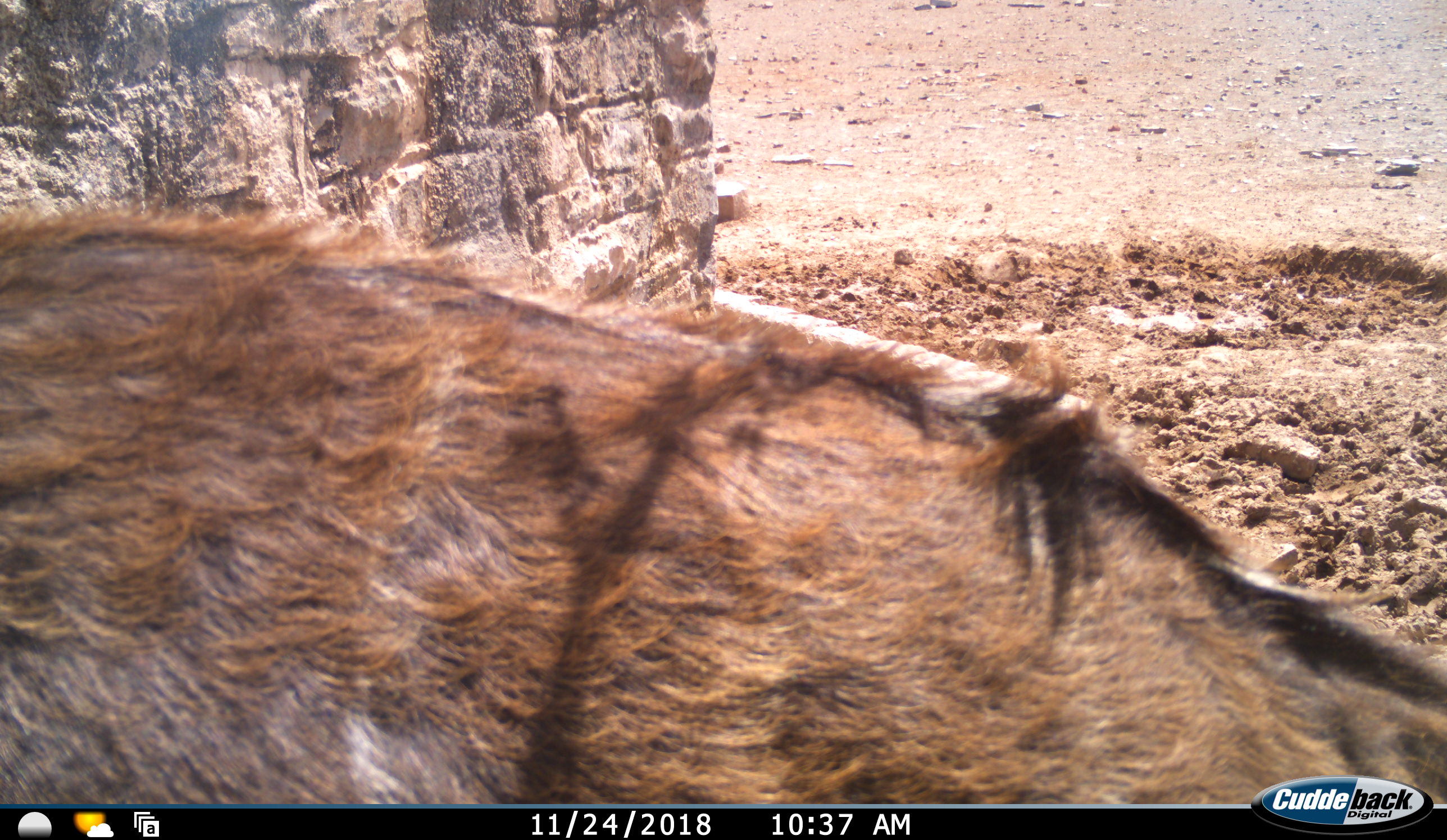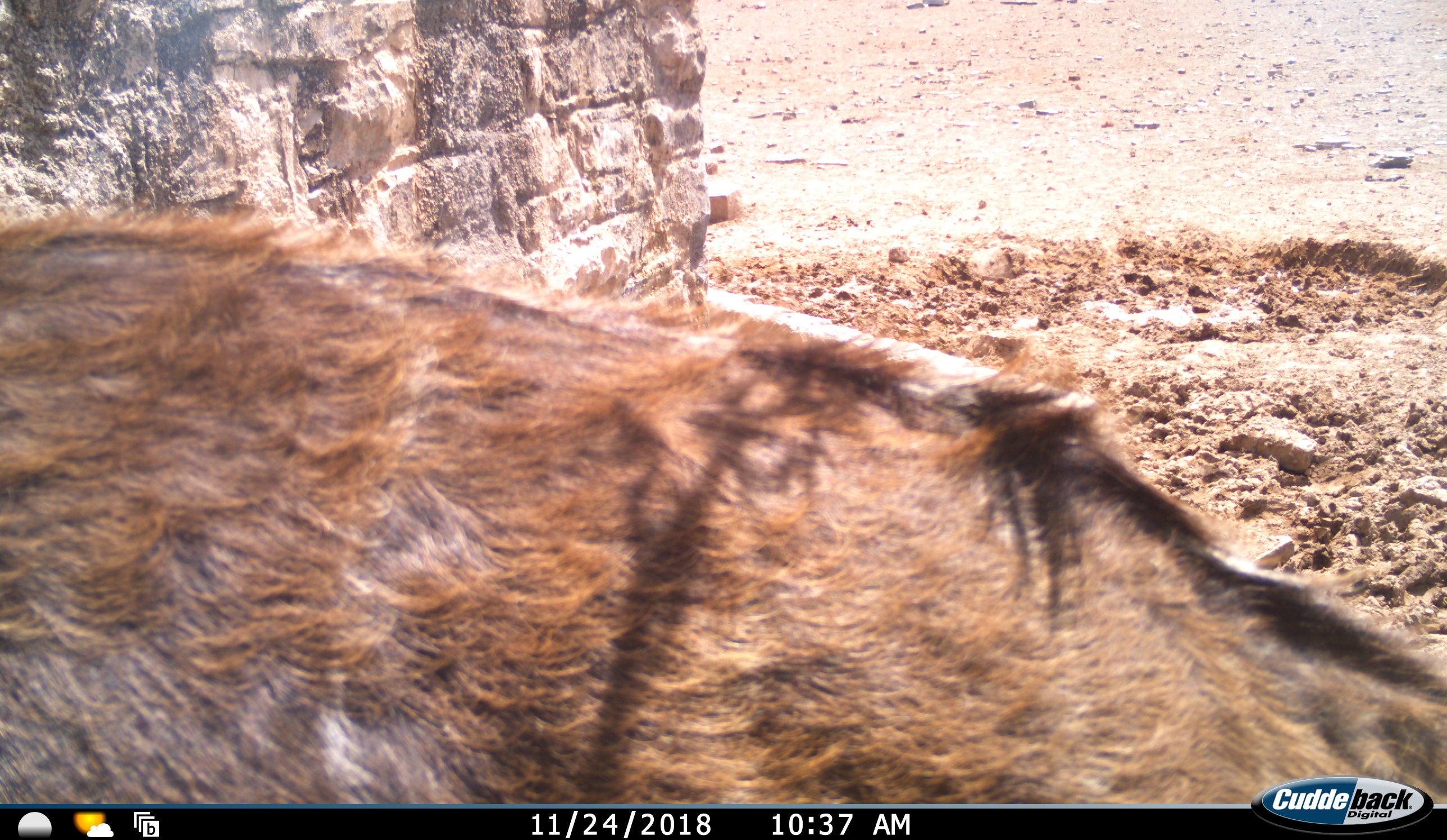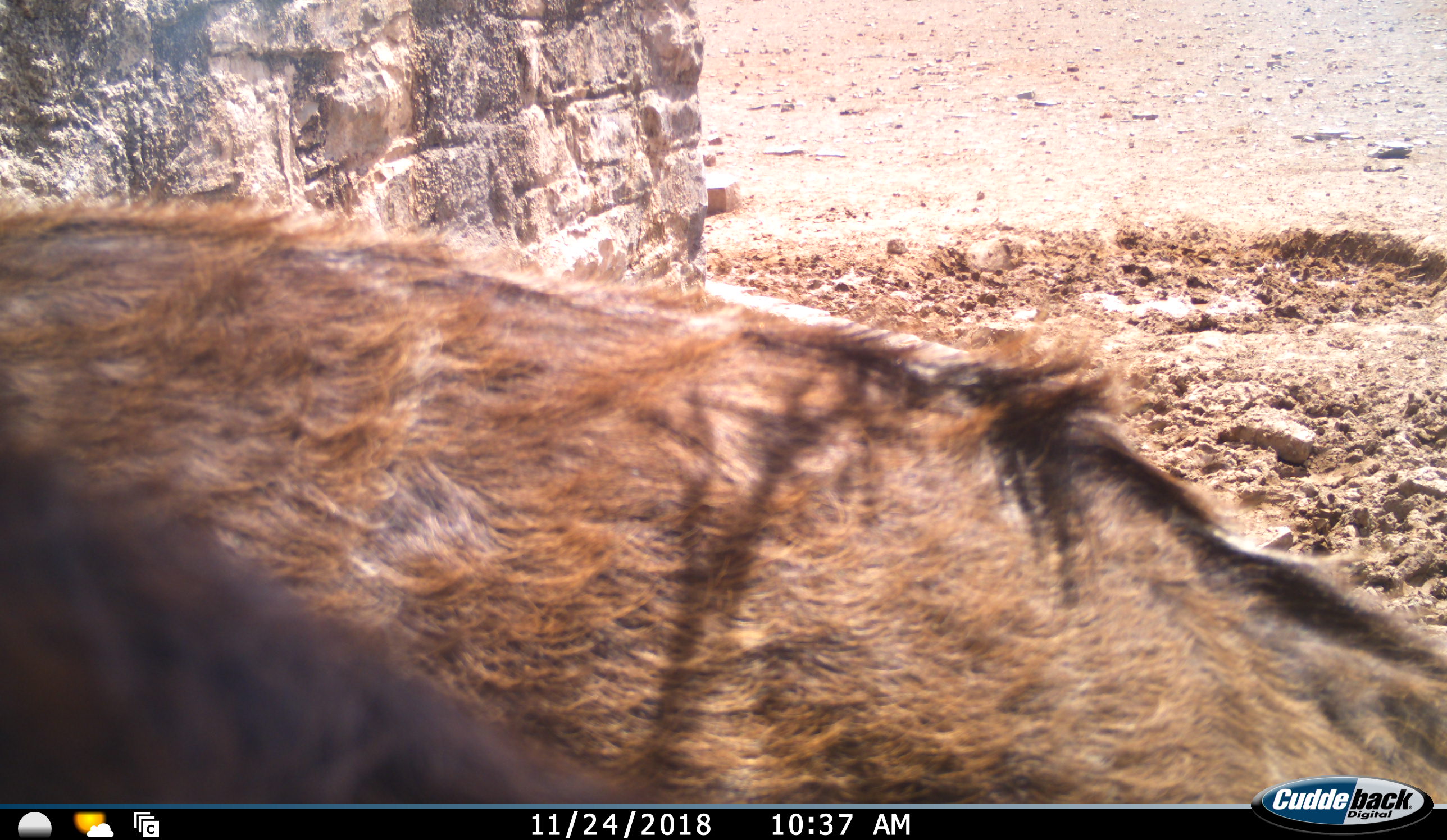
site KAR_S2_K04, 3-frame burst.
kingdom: Animalia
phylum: Chordata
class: Mammalia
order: Artiodactyla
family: Bovidae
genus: Tragelaphus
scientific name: Tragelaphus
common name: kudu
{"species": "kudu (Tragelaphus)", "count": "1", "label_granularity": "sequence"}